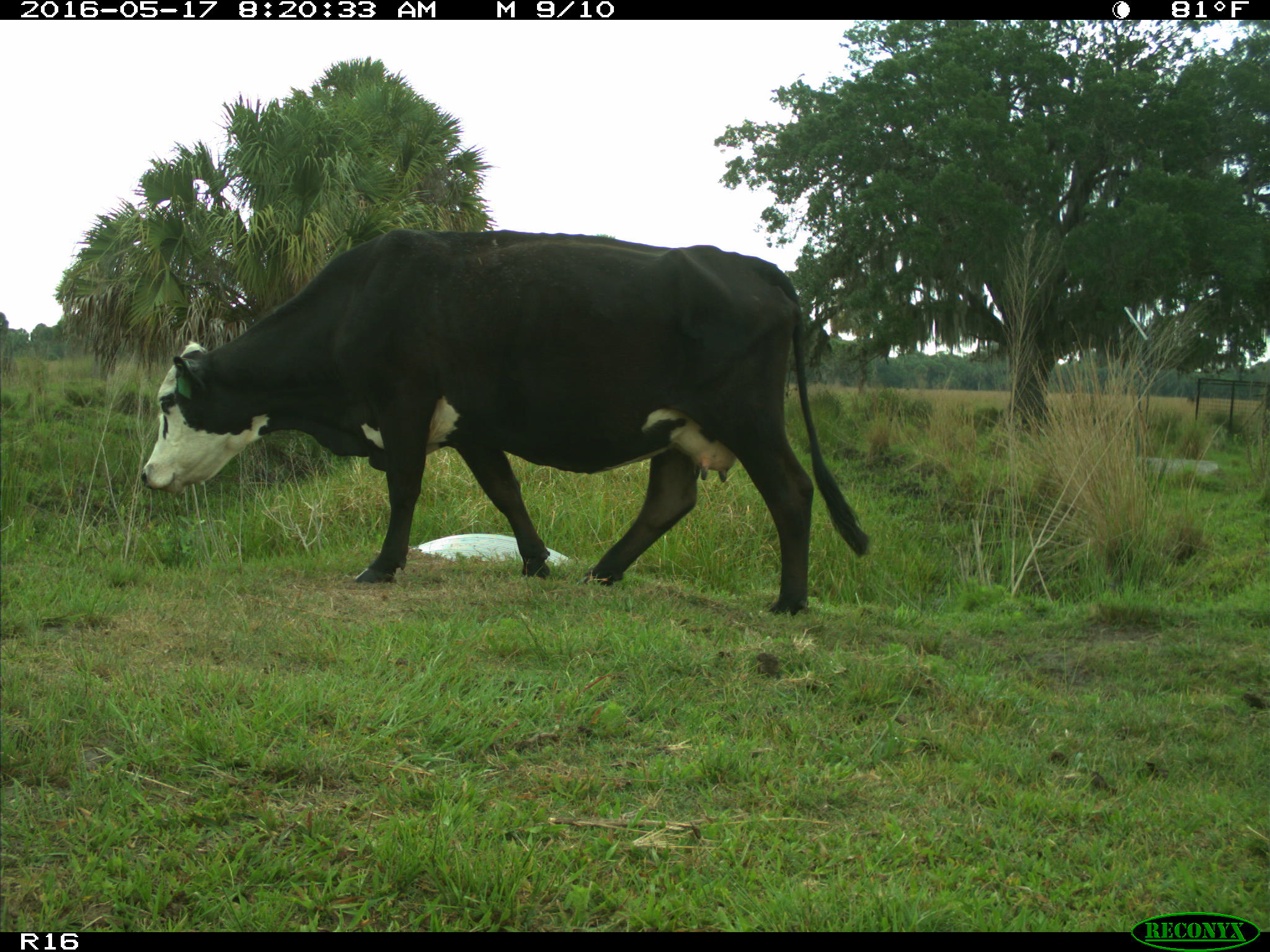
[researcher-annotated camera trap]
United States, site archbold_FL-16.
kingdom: Animalia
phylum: Chordata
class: Mammalia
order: Artiodactyla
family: Bovidae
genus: Bos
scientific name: Bos taurus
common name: domestic cow